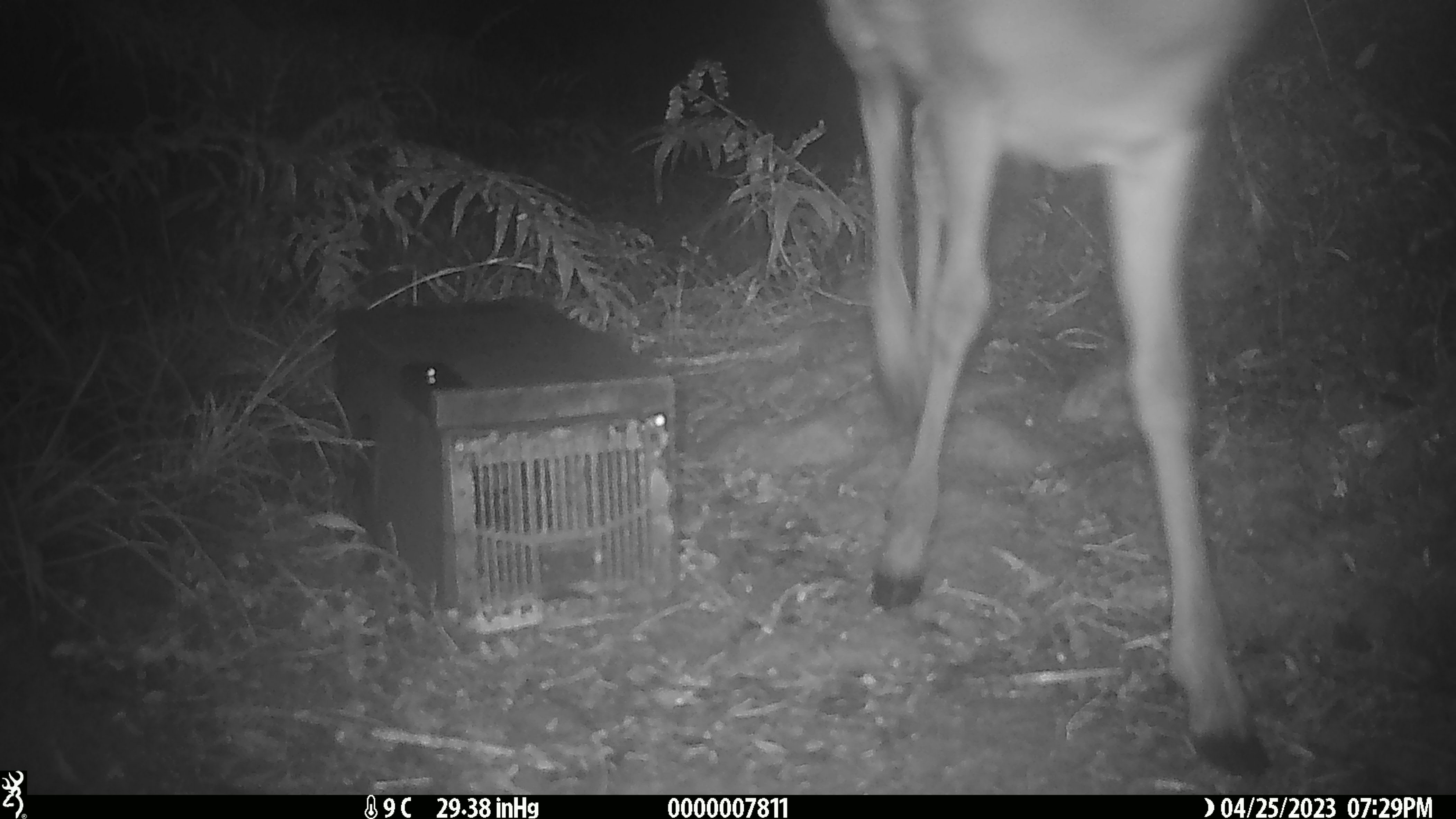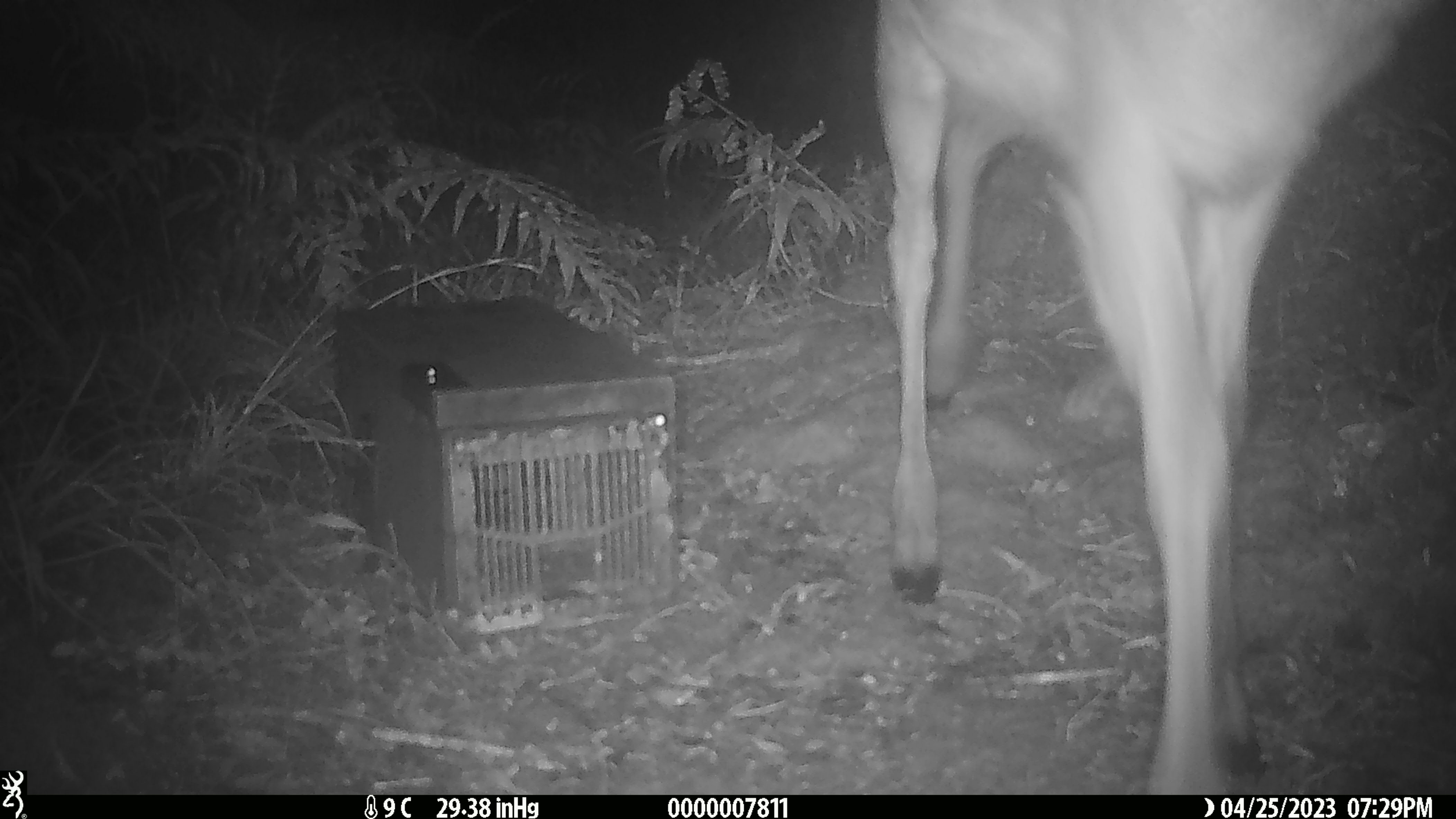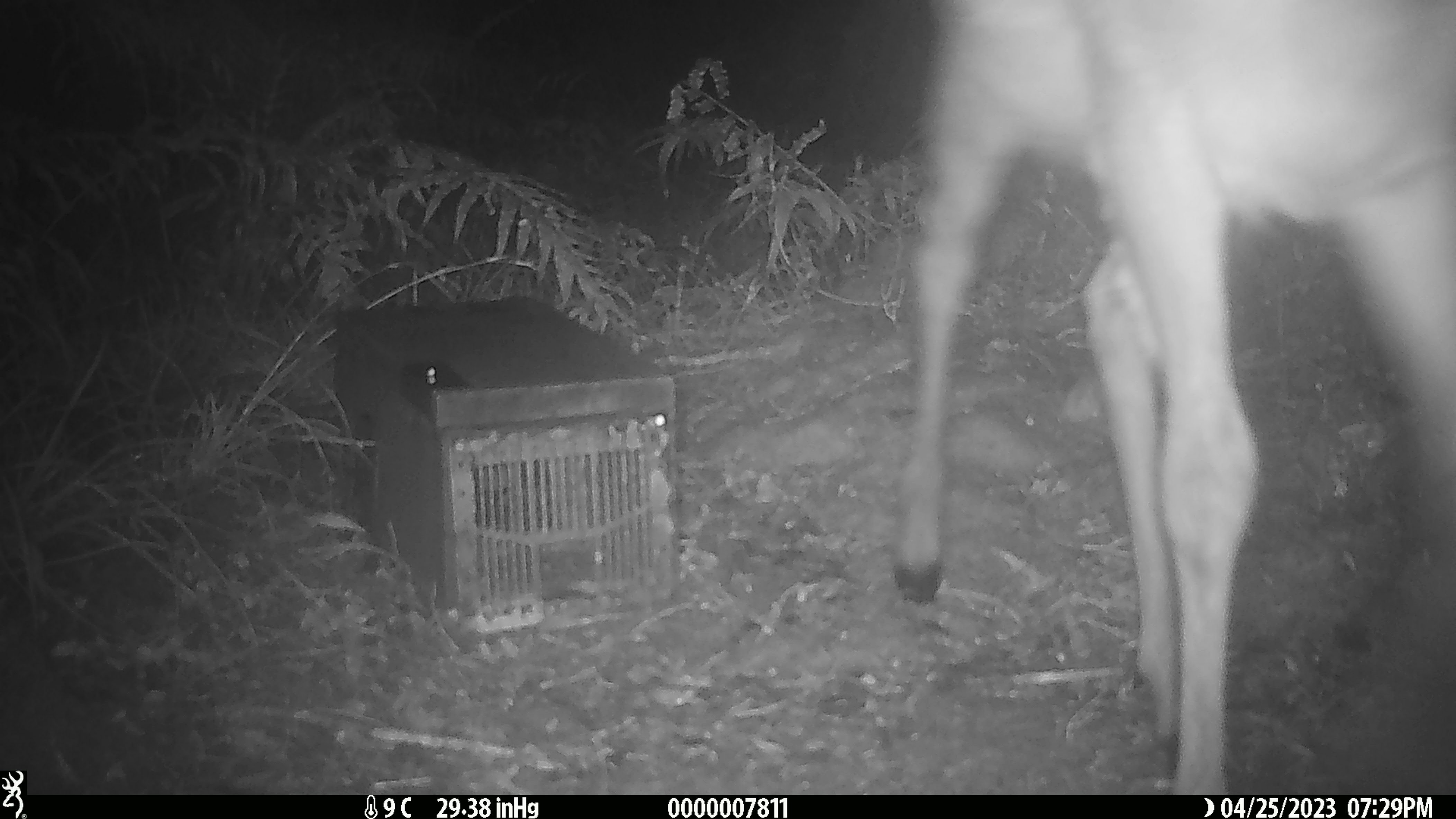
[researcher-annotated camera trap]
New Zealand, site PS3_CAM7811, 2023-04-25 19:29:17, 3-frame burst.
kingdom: Animalia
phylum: Chordata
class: Mammalia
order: Artiodactyla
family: Cervidae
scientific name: Cervidae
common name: deer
Deer (Cervidae).